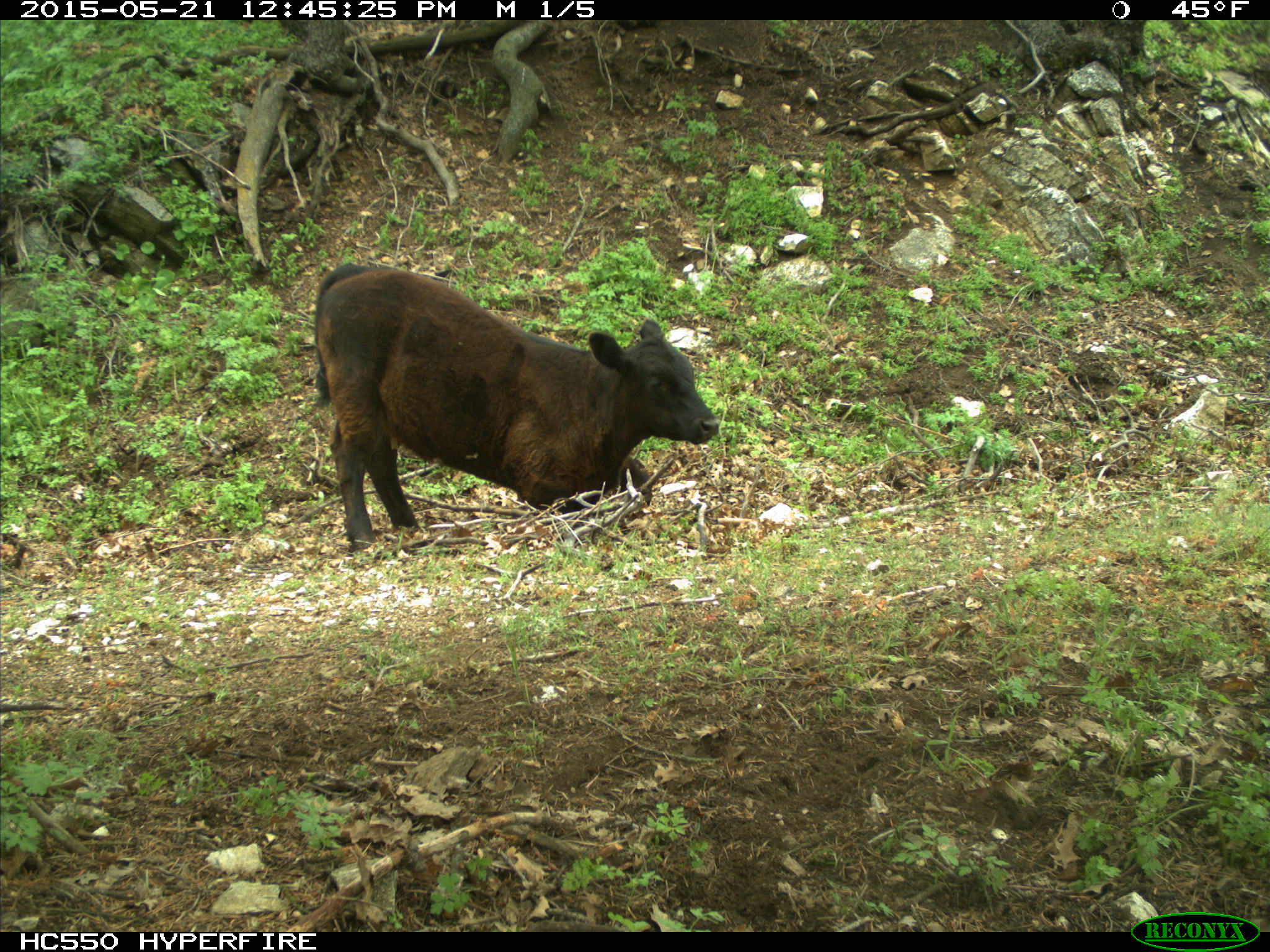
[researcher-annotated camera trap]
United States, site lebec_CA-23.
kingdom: Animalia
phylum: Chordata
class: Mammalia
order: Artiodactyla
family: Bovidae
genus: Bos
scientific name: Bos taurus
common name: domestic cow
Bos taurus (domestic cow).